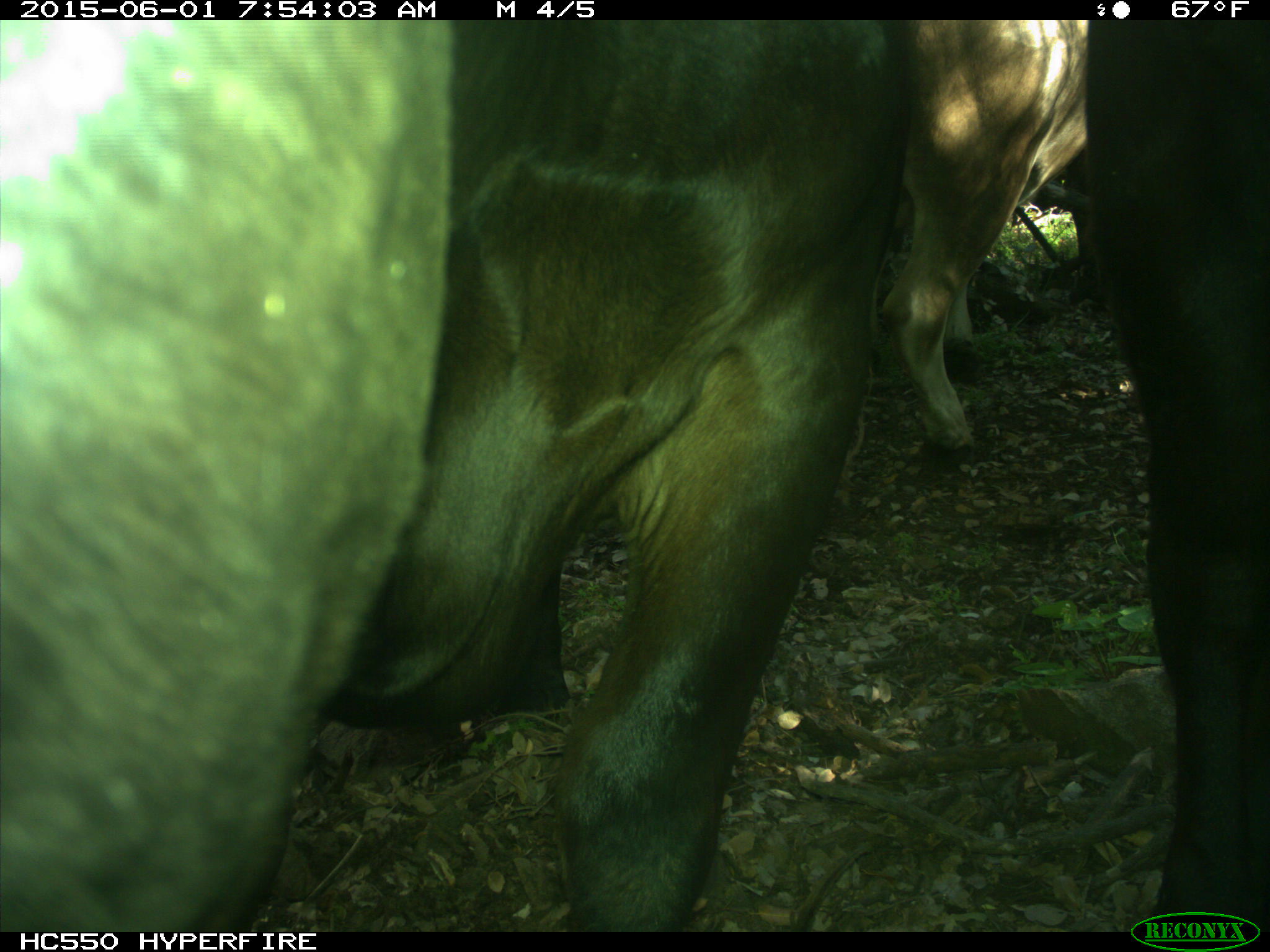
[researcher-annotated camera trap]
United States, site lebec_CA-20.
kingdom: Animalia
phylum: Chordata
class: Mammalia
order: Artiodactyla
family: Bovidae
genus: Bos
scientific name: Bos taurus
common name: domestic cow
Bos taurus (domestic cow).